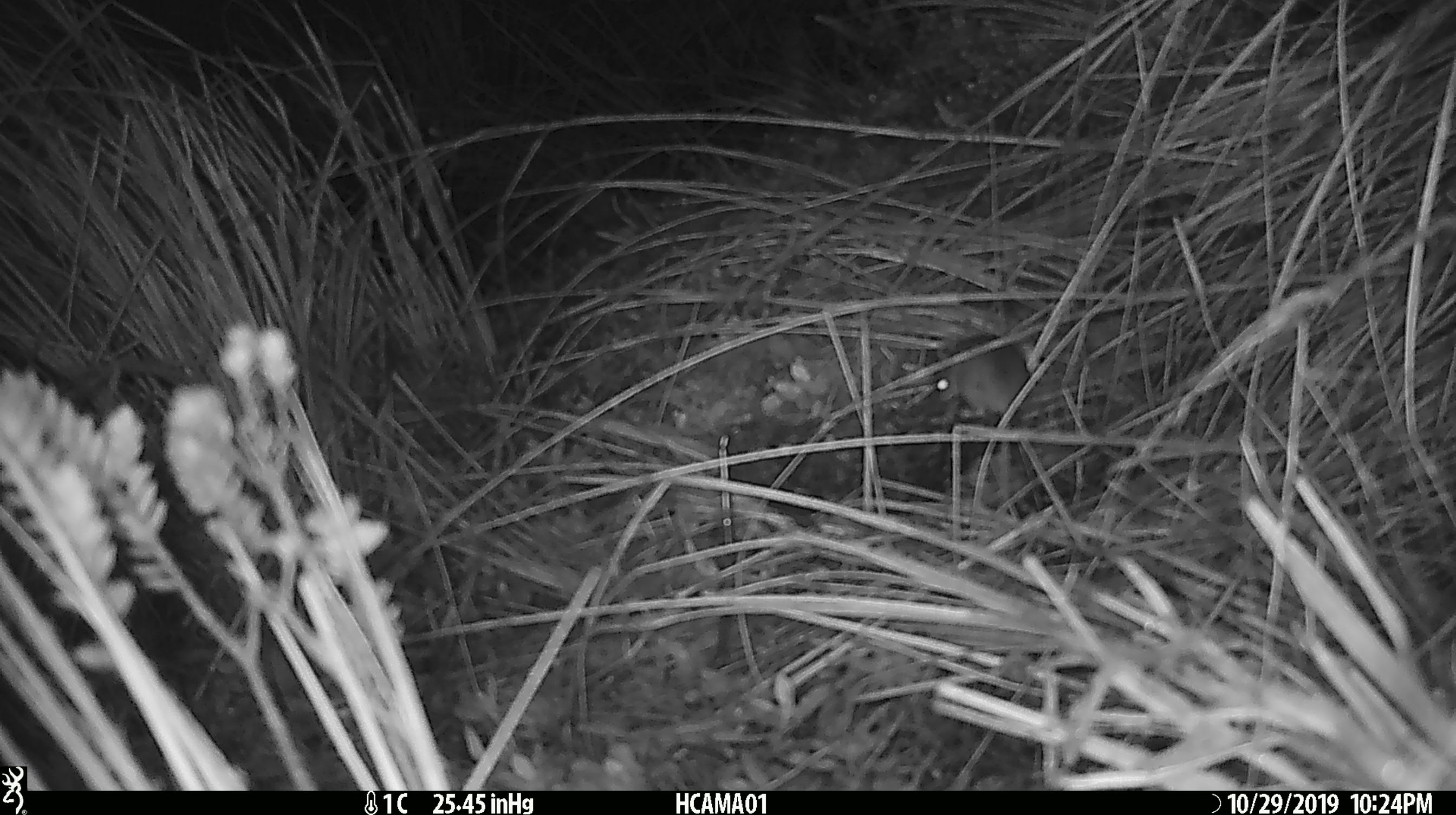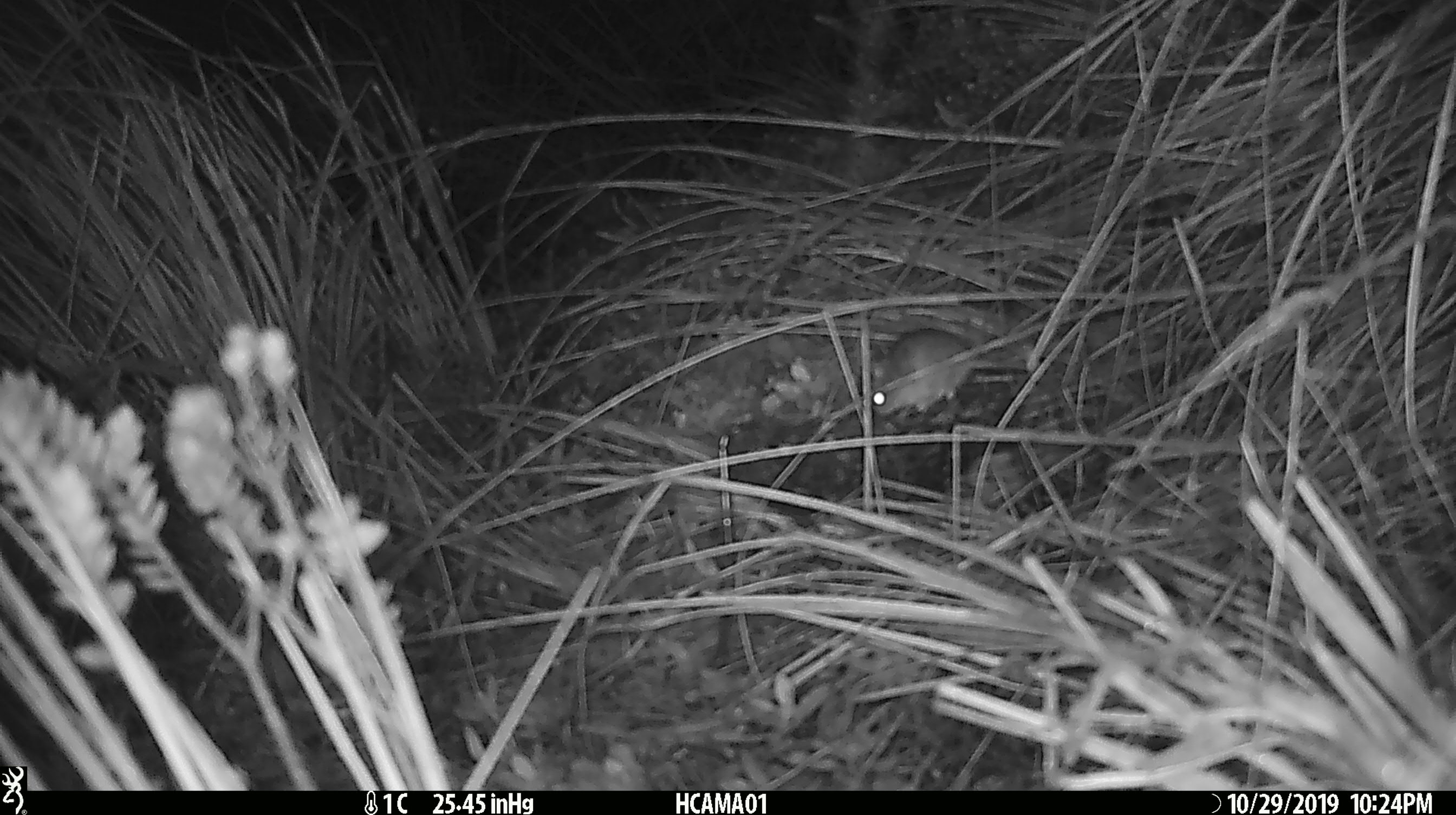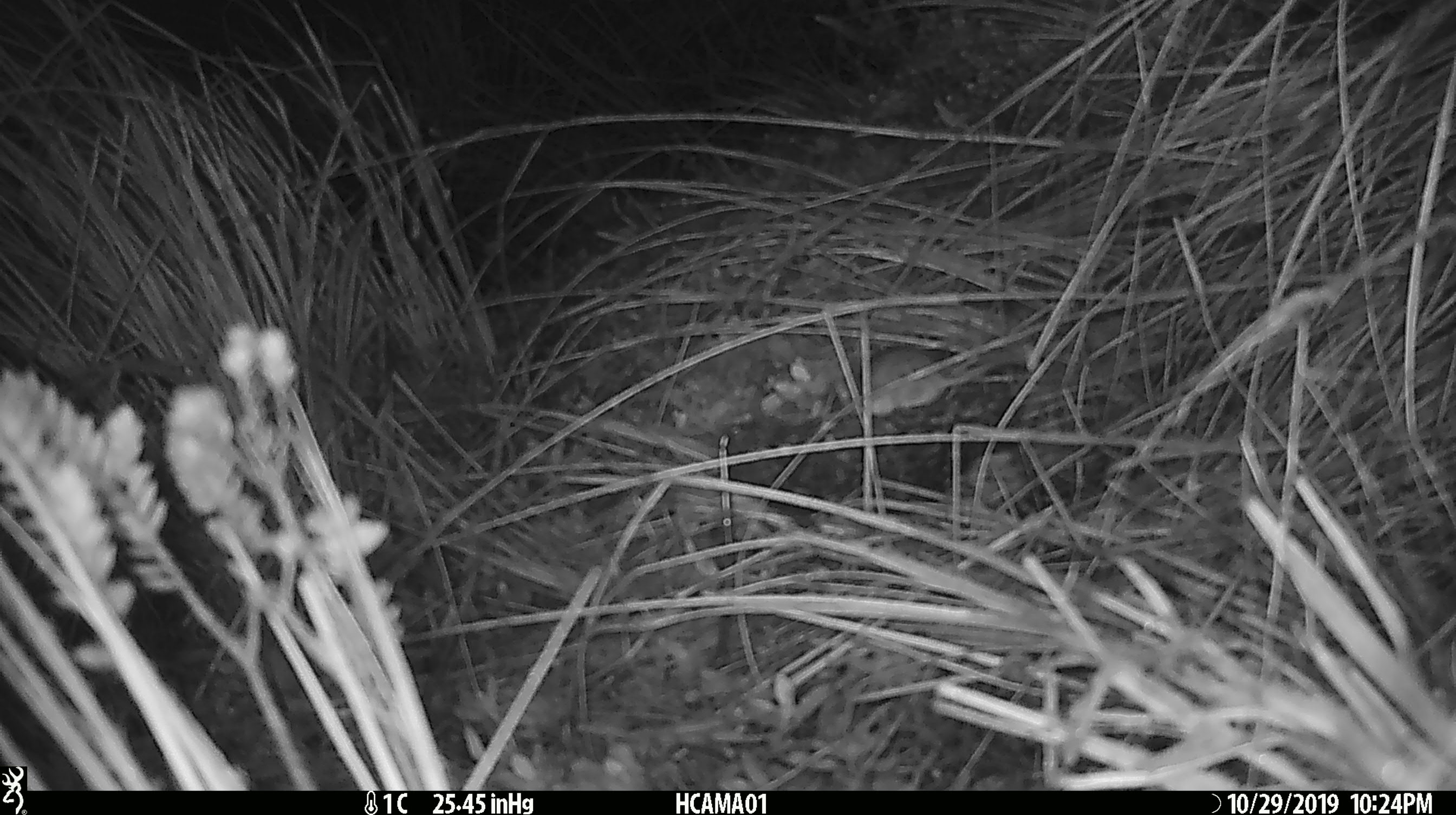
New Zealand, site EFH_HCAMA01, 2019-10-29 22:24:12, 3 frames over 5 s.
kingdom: Animalia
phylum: Chordata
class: Mammalia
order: Rodentia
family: Muridae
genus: Mus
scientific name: Mus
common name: mouse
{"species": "mouse (Mus)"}